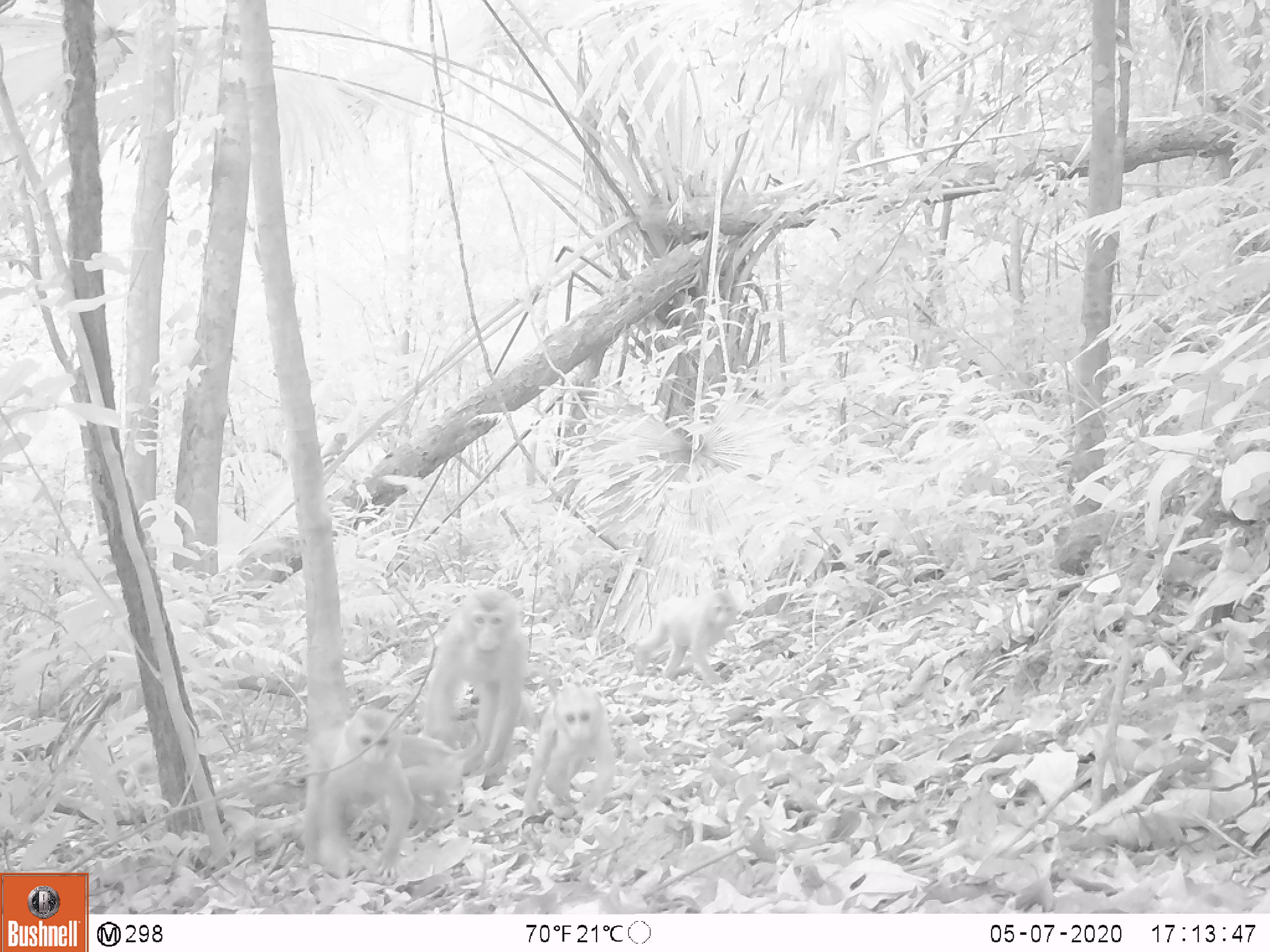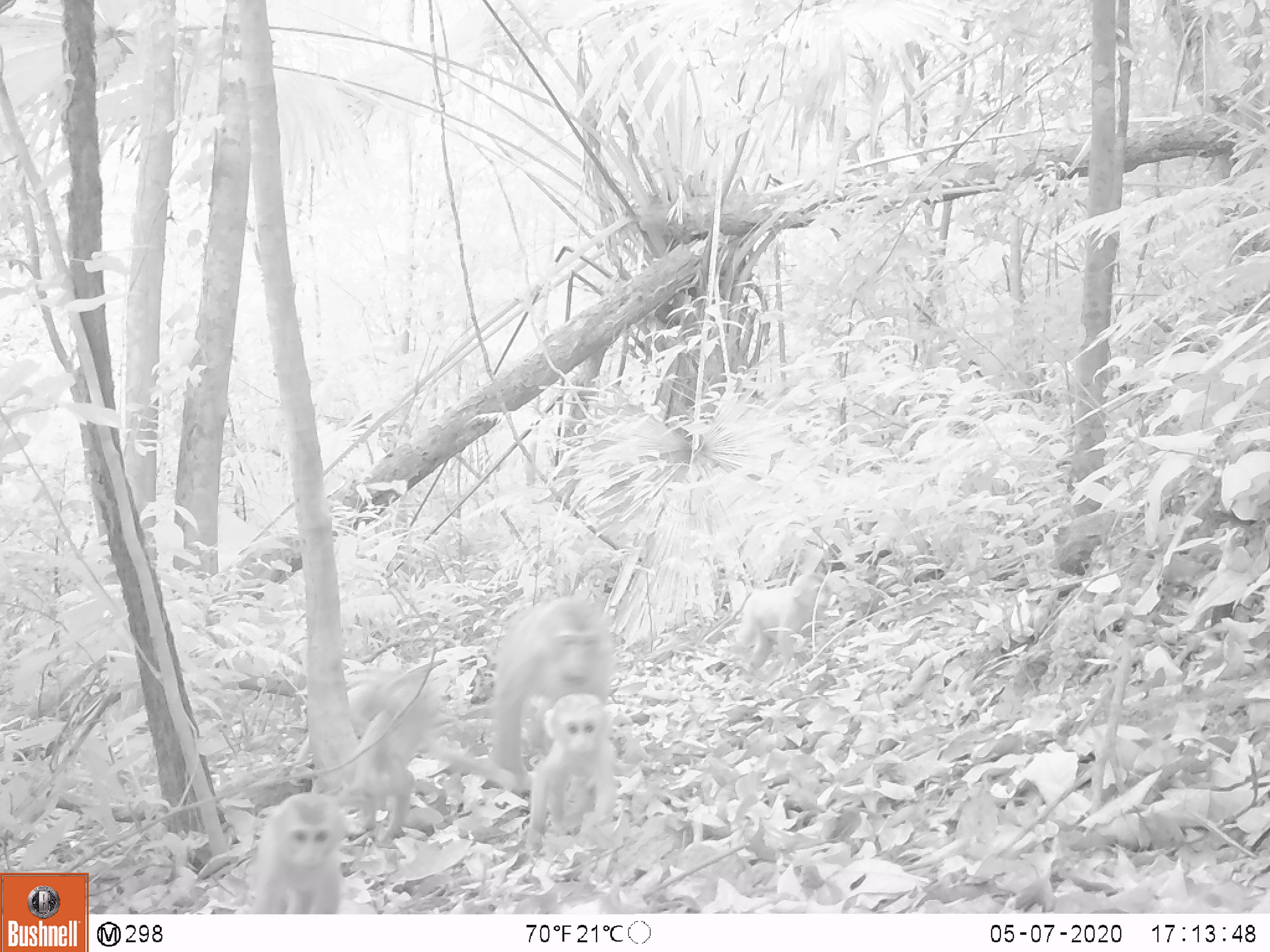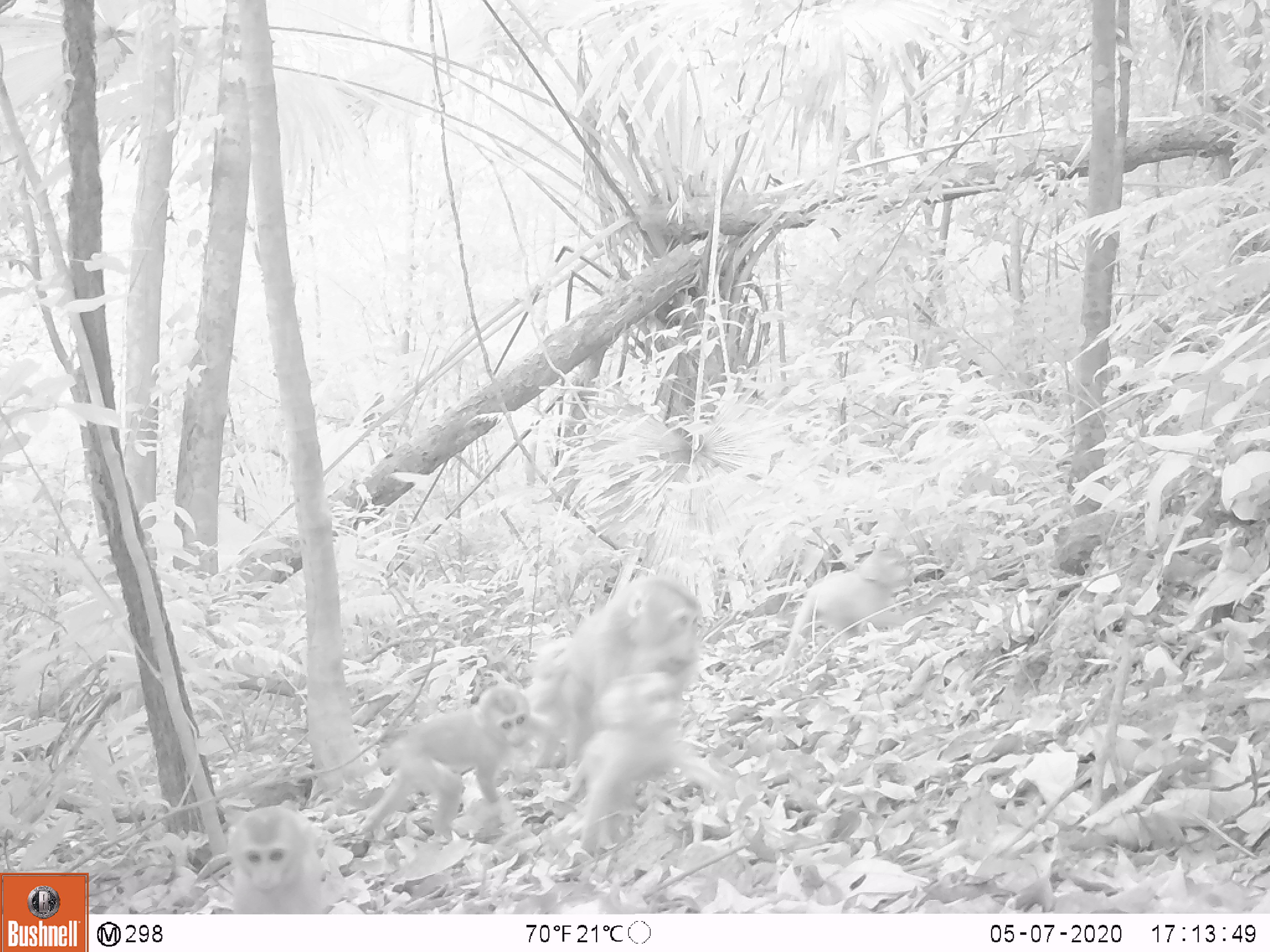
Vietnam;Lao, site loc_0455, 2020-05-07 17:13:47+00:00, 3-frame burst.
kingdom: Animalia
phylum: Chordata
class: Mammalia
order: Primates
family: Cercopithecidae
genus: Macaca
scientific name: Macaca nemestrina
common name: pig-tailed macaque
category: pig tailed macaque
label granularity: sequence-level